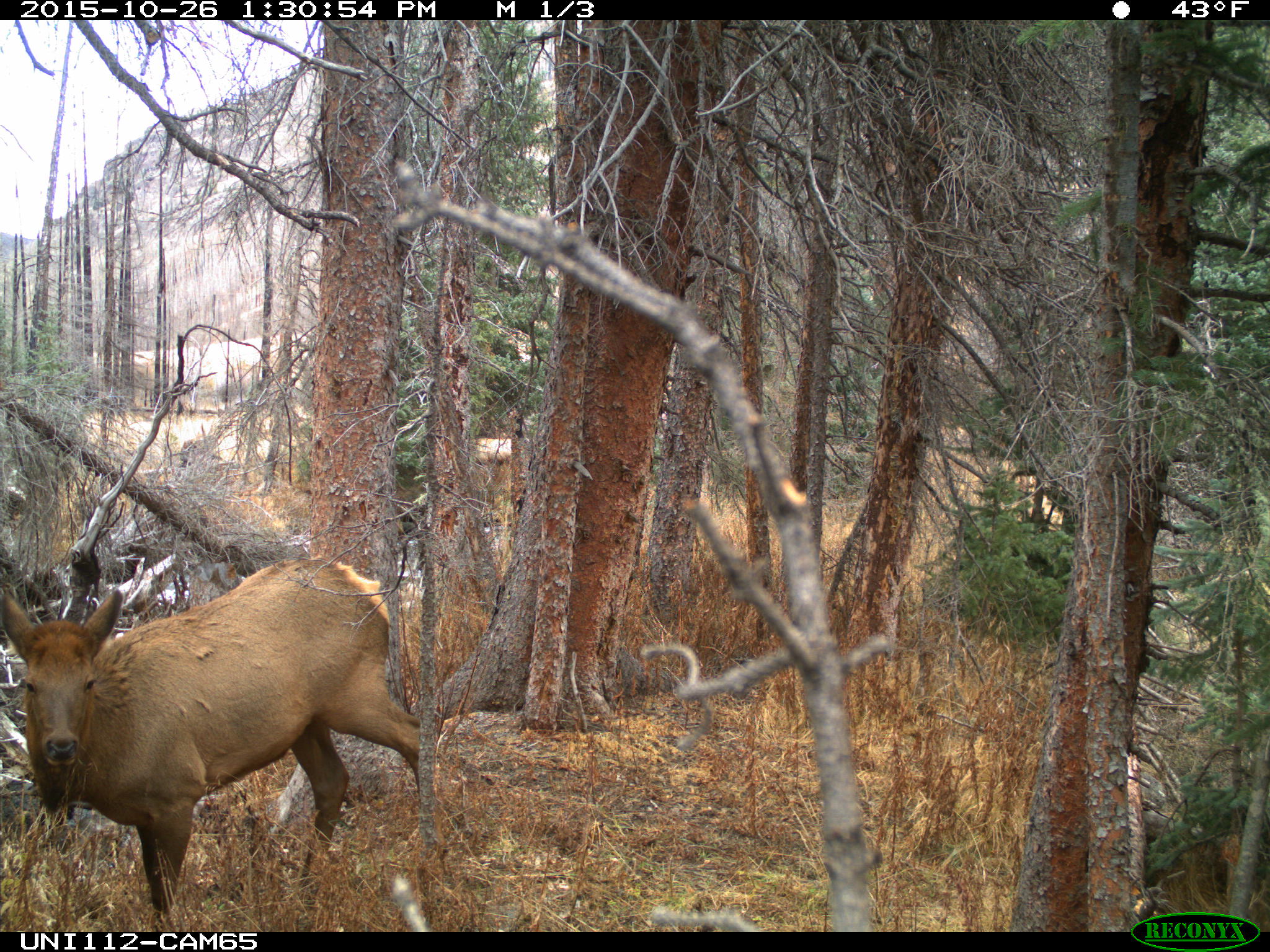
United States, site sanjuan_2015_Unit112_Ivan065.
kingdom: Animalia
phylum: Chordata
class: Mammalia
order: Artiodactyla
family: Cervidae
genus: Cervus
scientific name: Cervus elaphus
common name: red deer